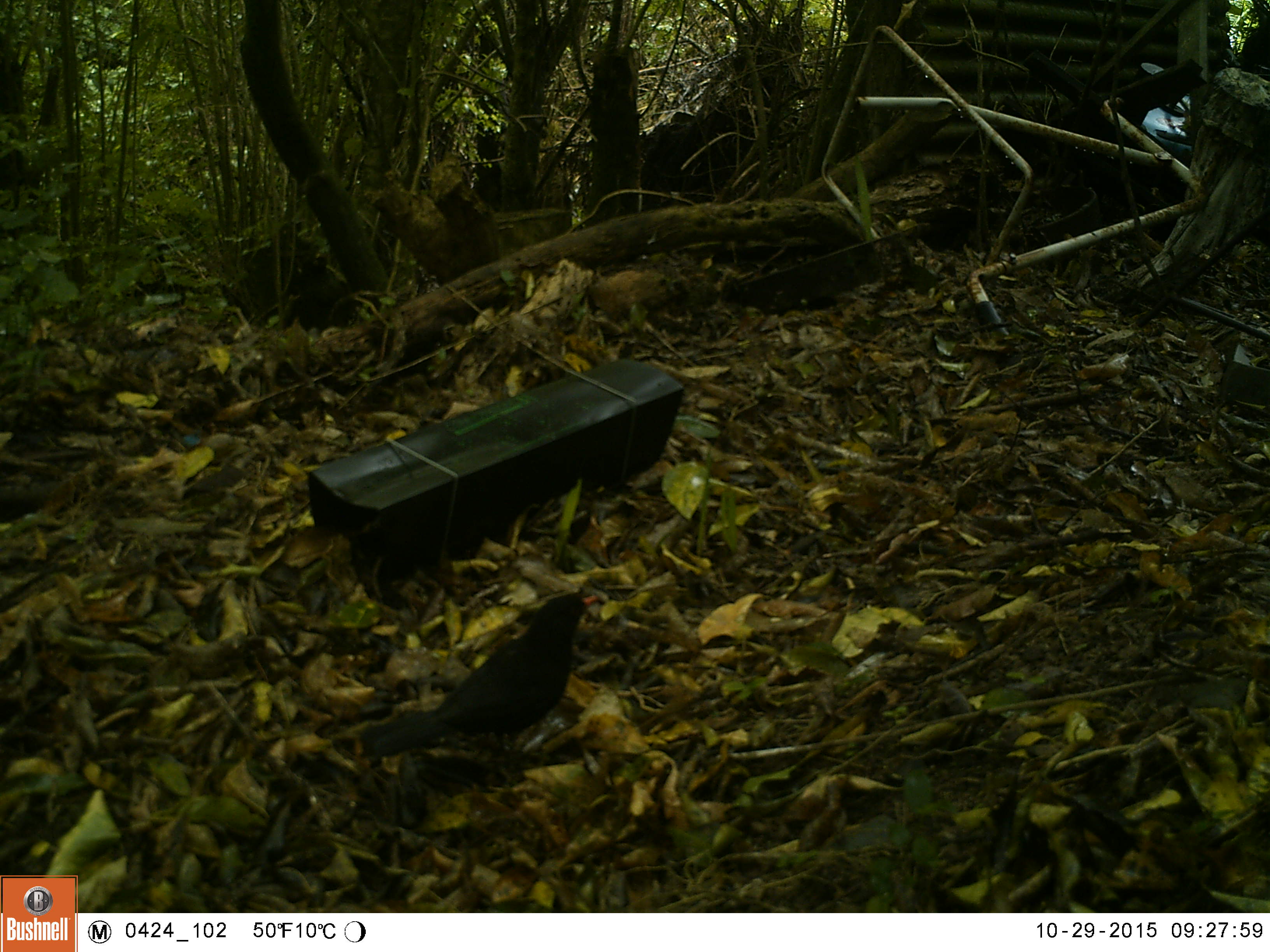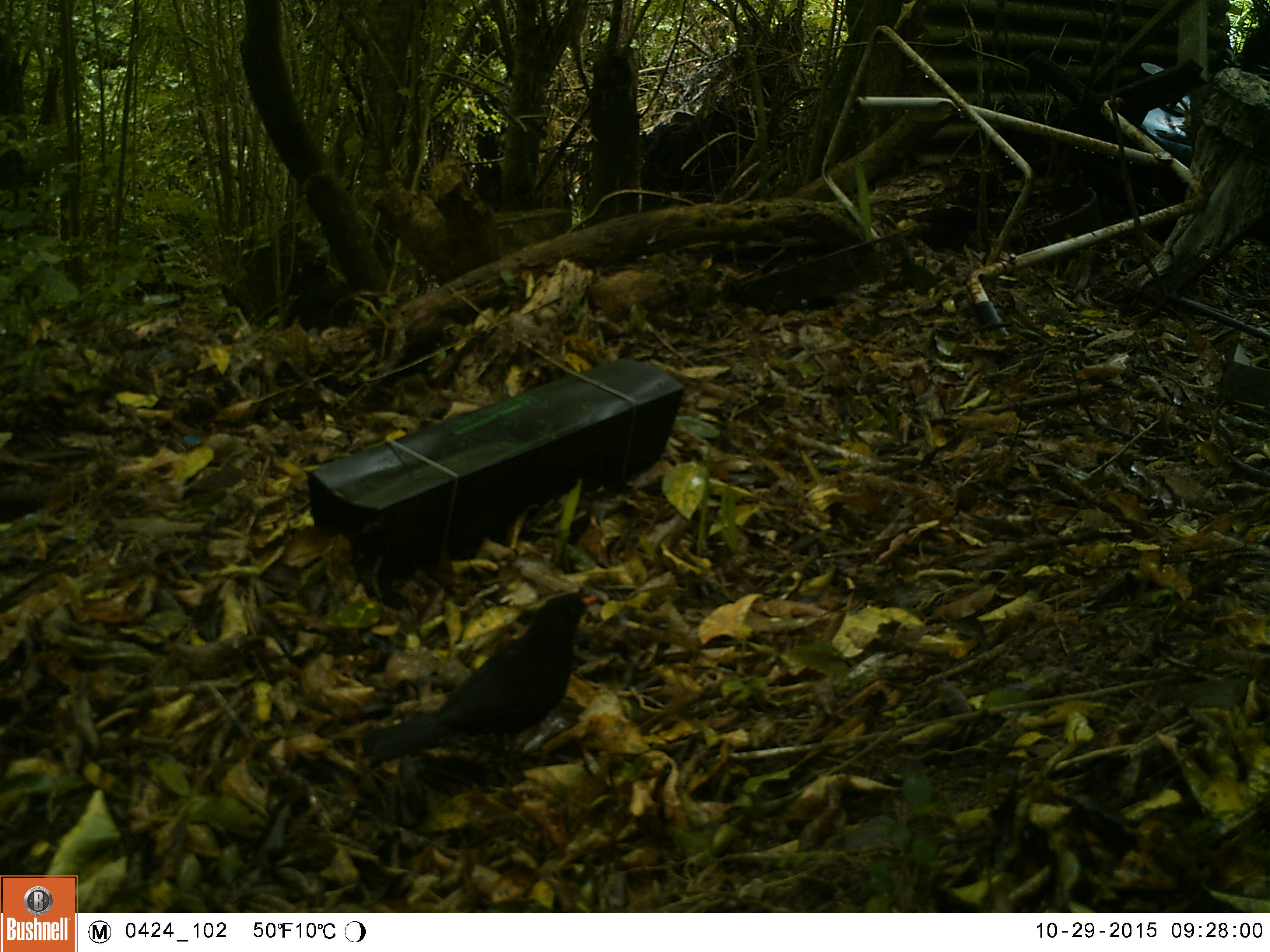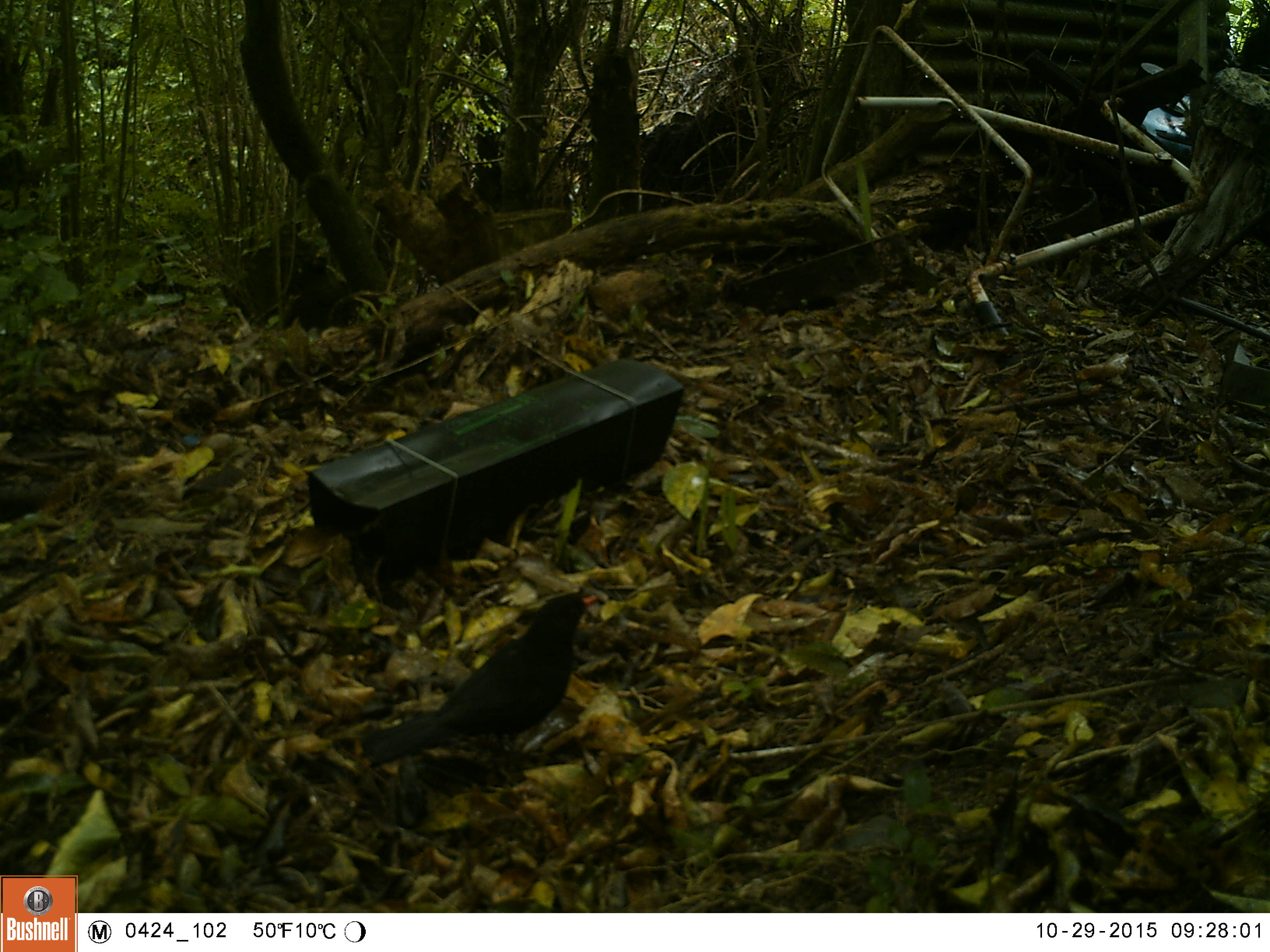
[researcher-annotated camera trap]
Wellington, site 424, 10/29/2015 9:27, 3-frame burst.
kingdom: Animalia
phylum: Chordata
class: Aves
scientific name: Aves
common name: bird